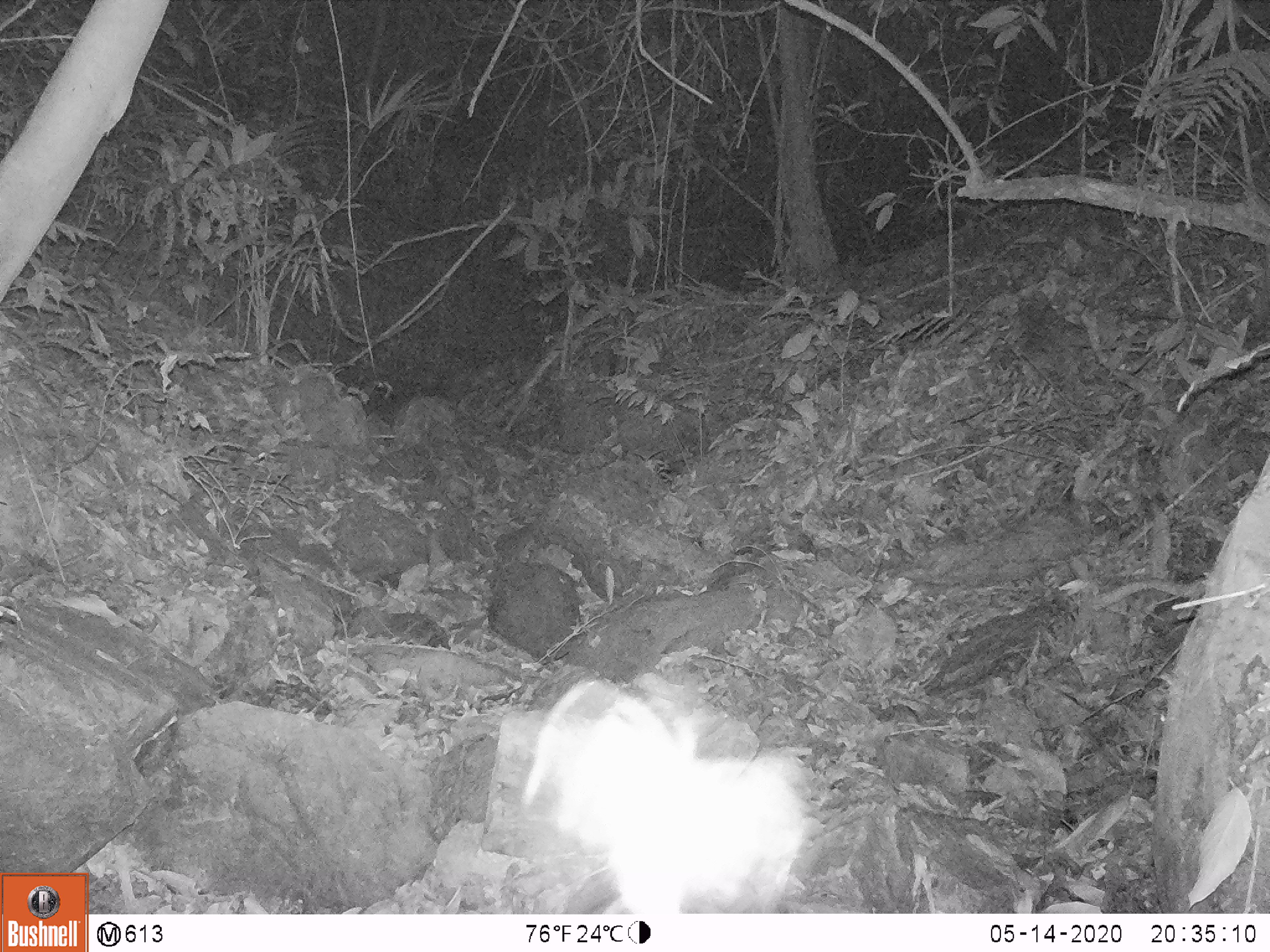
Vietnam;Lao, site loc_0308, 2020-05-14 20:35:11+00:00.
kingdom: Animalia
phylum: Arthropoda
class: Insecta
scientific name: Insecta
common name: insect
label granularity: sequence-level